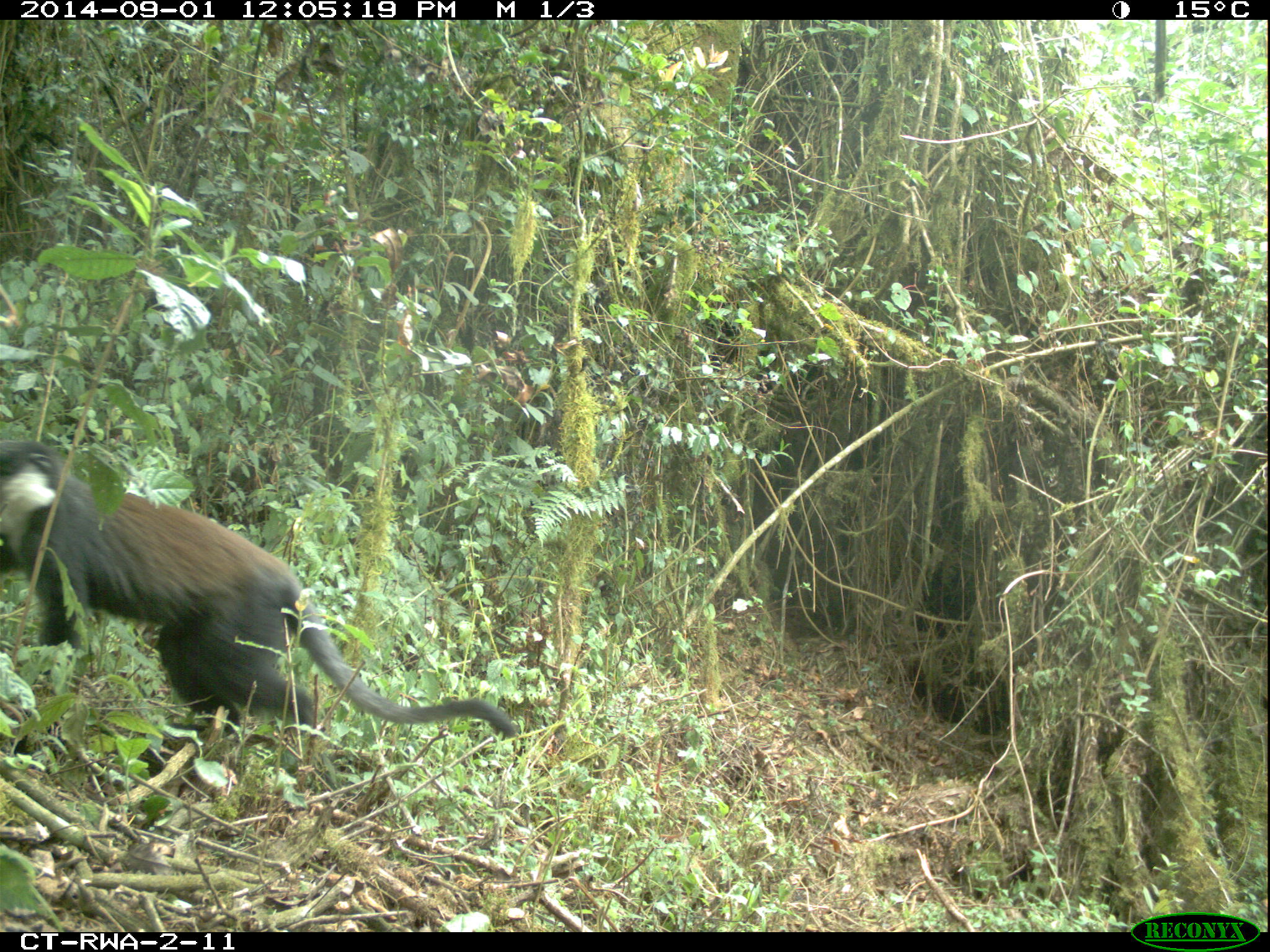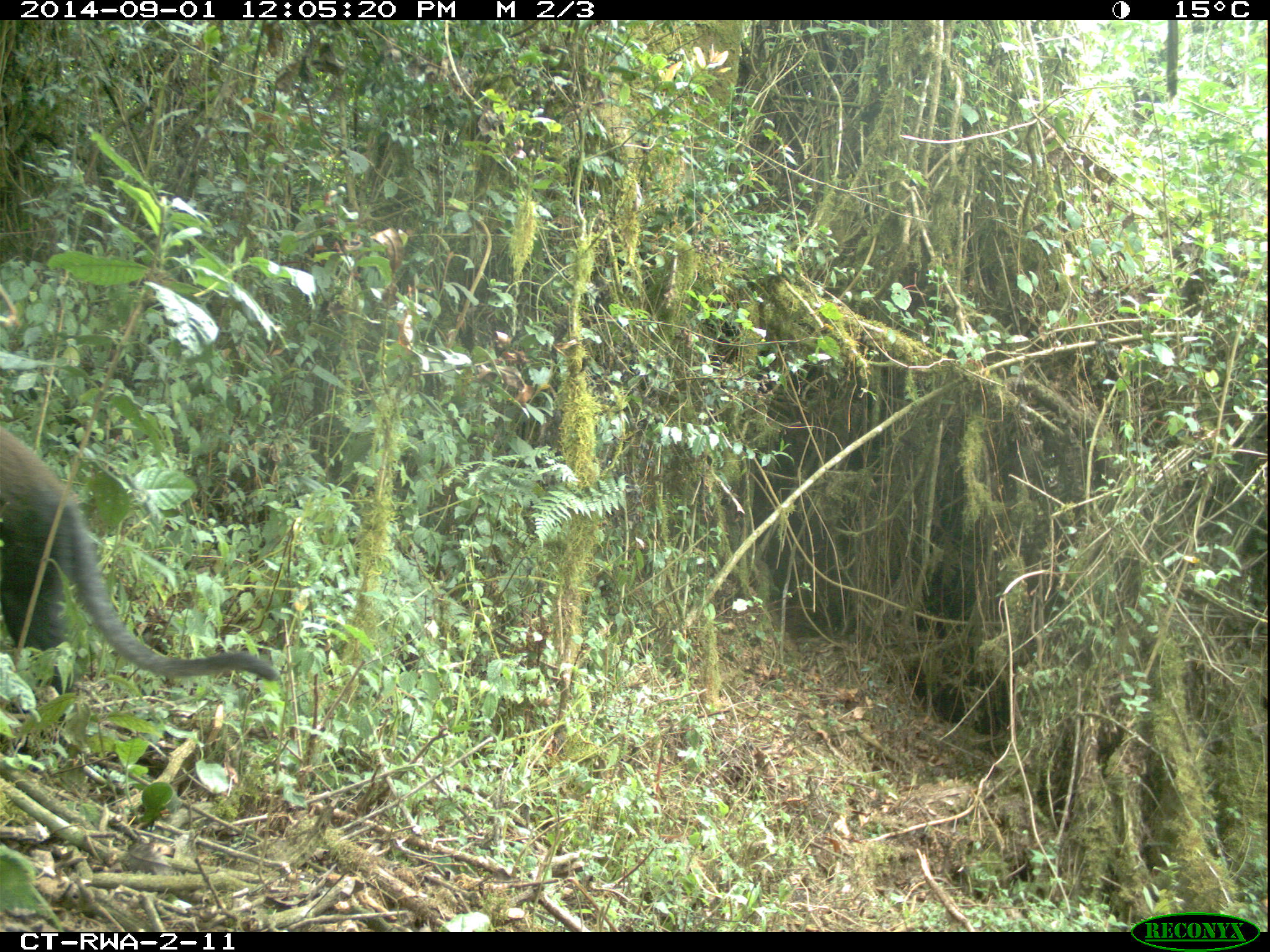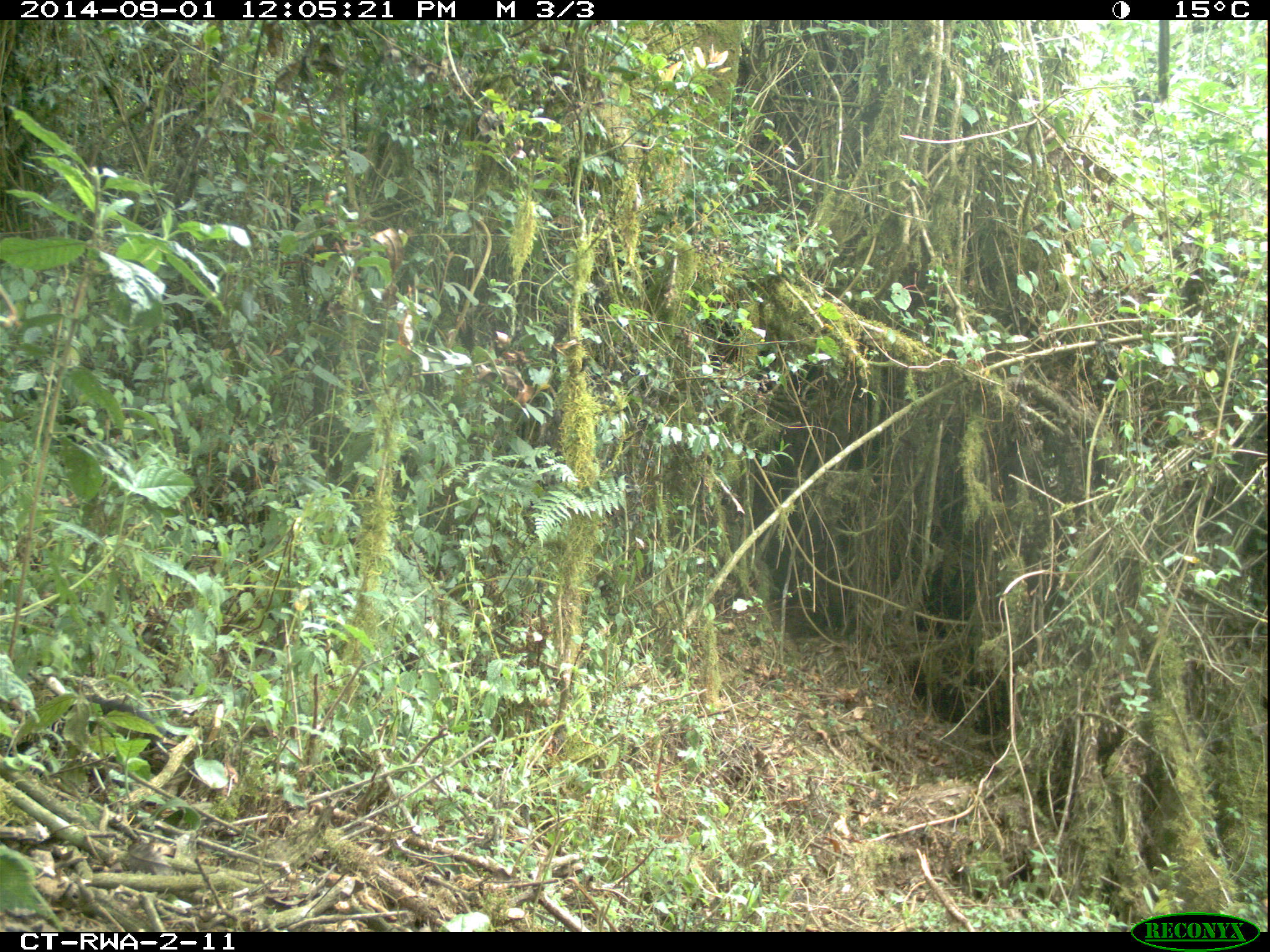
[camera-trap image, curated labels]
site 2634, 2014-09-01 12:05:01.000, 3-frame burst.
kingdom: Animalia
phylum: Chordata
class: Mammalia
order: Primates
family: Cercopithecidae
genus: Allochrocebus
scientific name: Allochrocebus lhoesti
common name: l'hoest's monkey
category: cercopithecus lhoesti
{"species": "cercopithecus lhoesti (l'hoest's monkey) (Allochrocebus lhoesti)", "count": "1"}